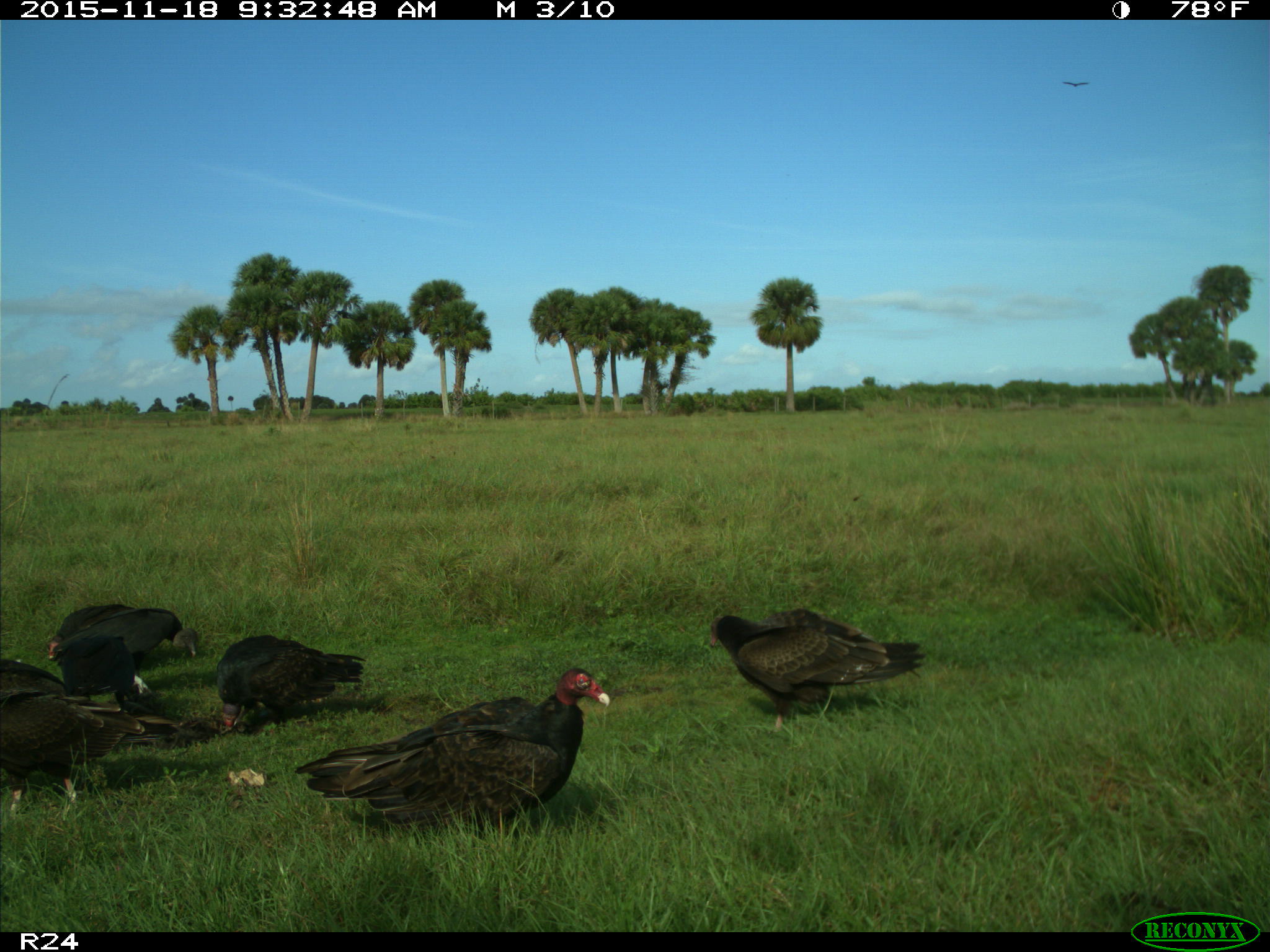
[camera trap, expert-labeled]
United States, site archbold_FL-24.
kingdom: Animalia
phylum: Chordata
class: Aves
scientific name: Aves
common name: birds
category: unidentified bird